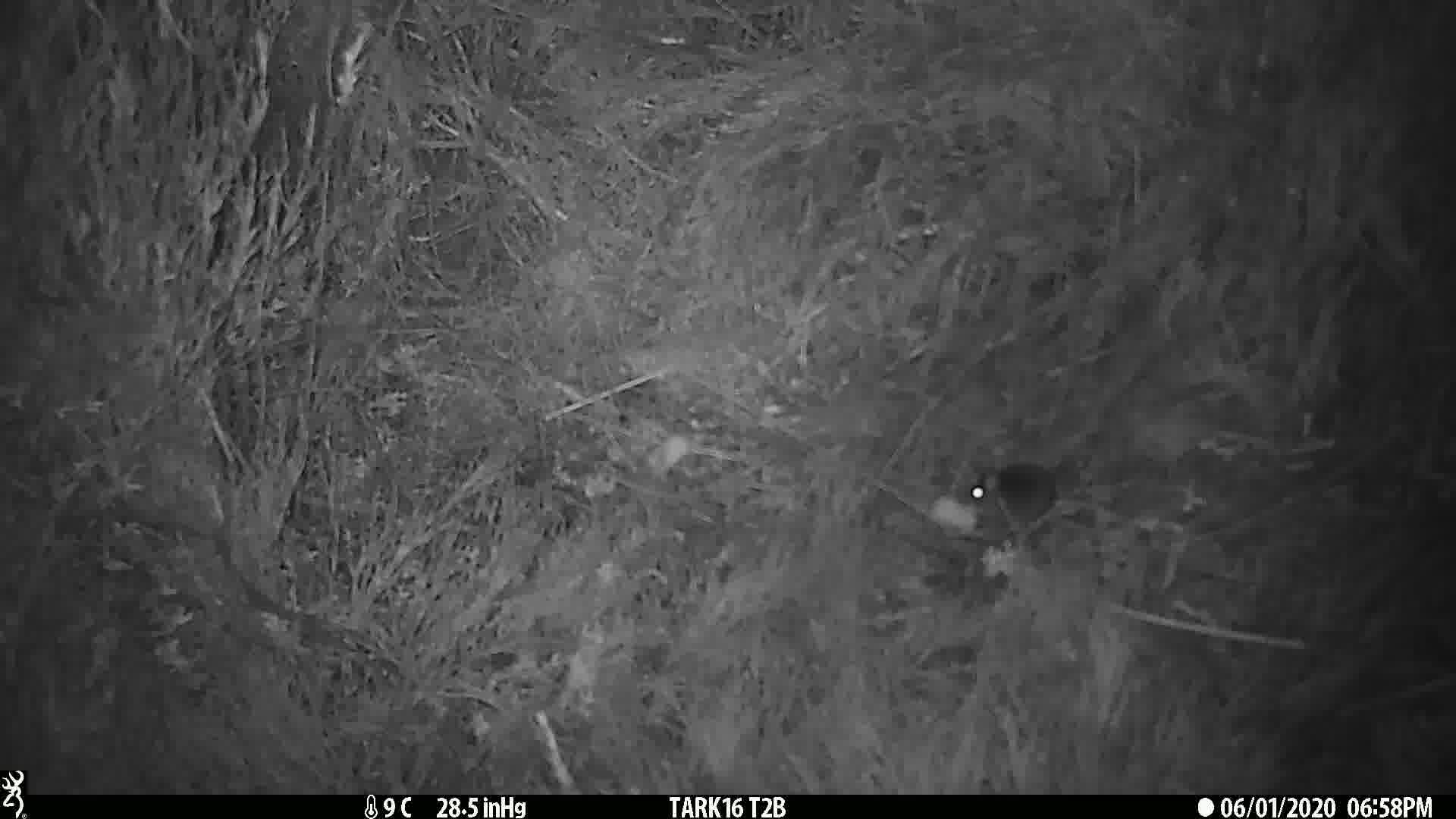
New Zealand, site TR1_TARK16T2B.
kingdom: Animalia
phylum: Chordata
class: Mammalia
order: Rodentia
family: Muridae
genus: Mus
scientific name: Mus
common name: mouse